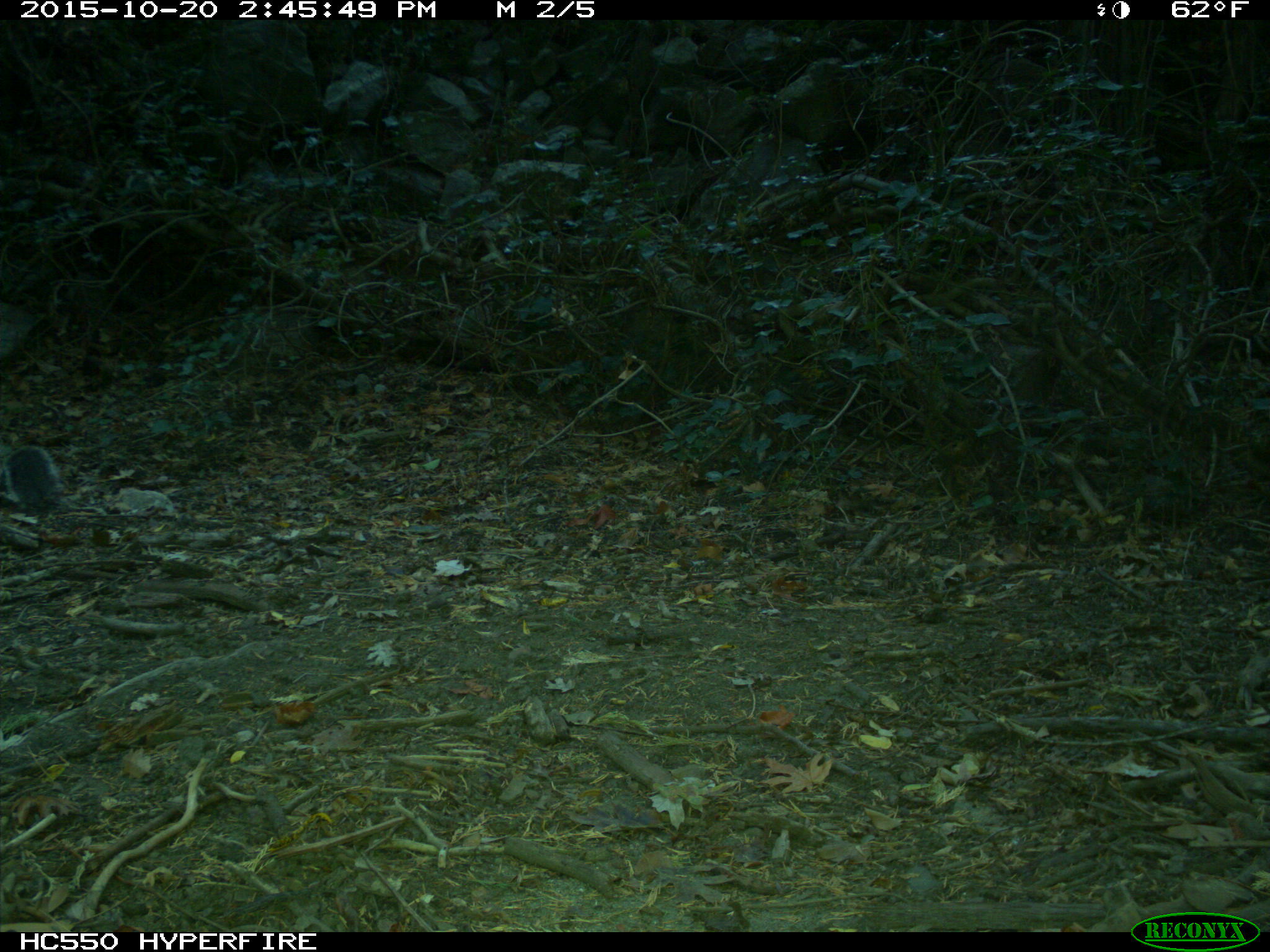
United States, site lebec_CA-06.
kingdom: Animalia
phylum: Chordata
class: Mammalia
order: Rodentia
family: Sciuridae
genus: Sciurus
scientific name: Sciurus carolinensis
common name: eastern gray squirrel